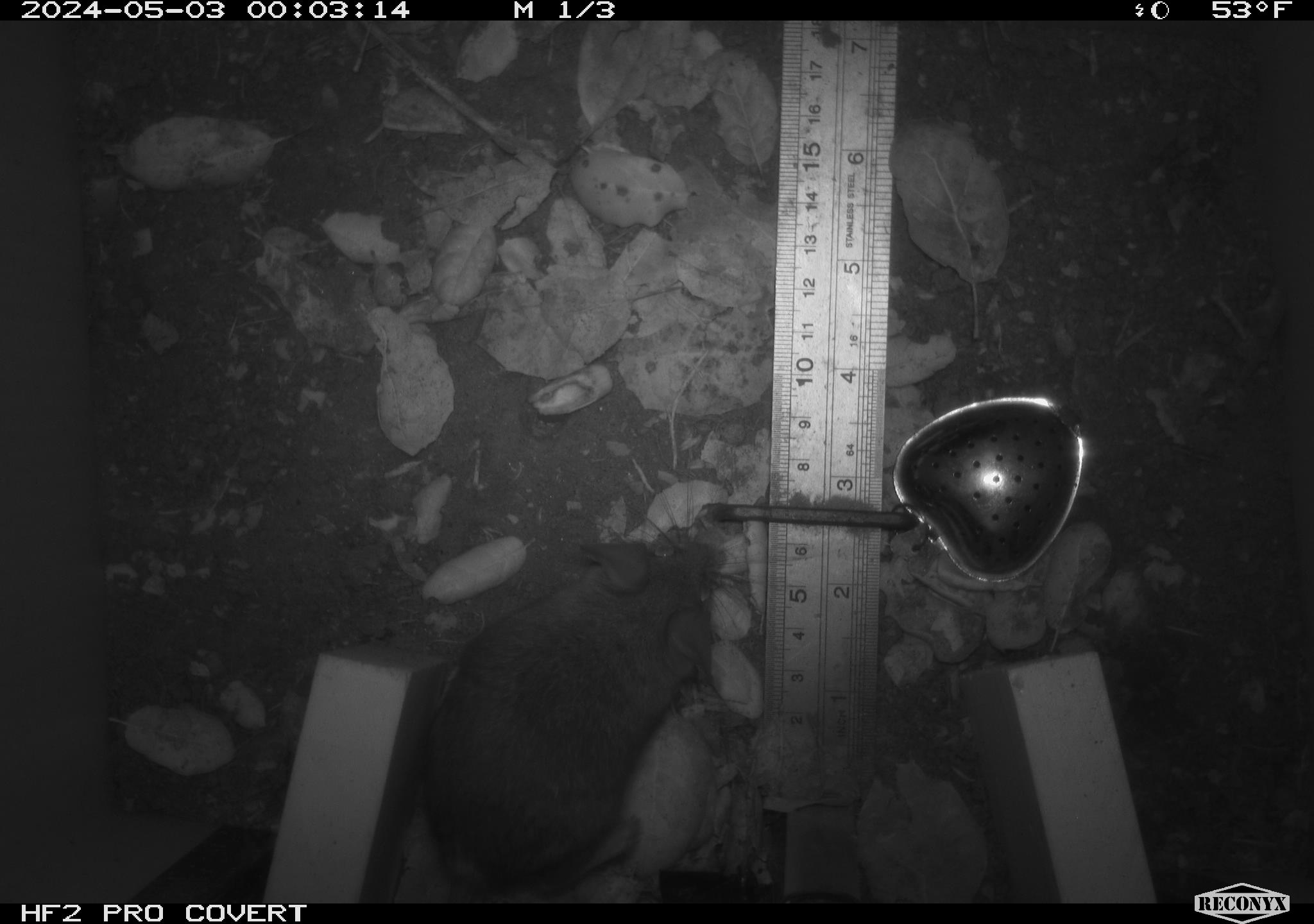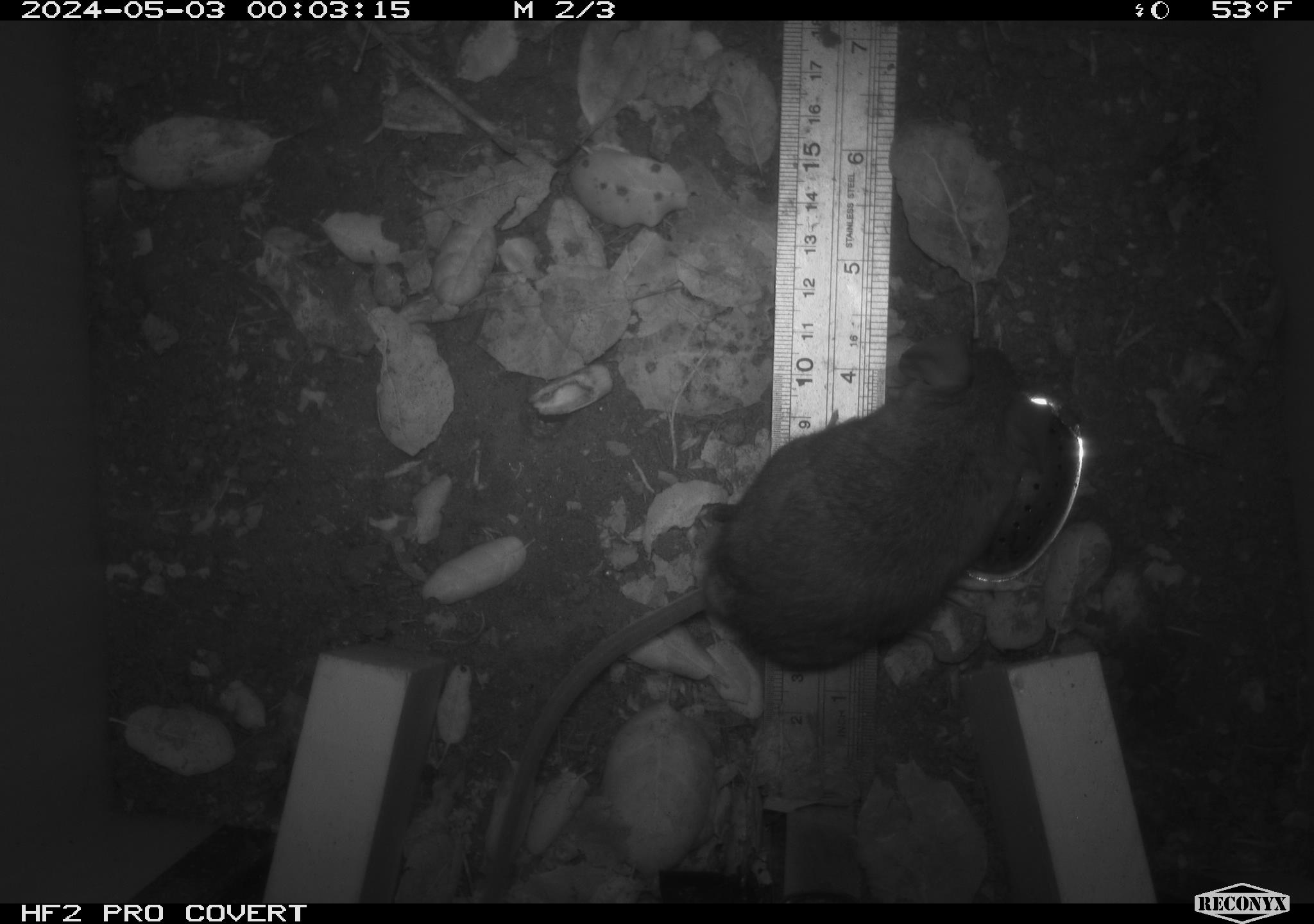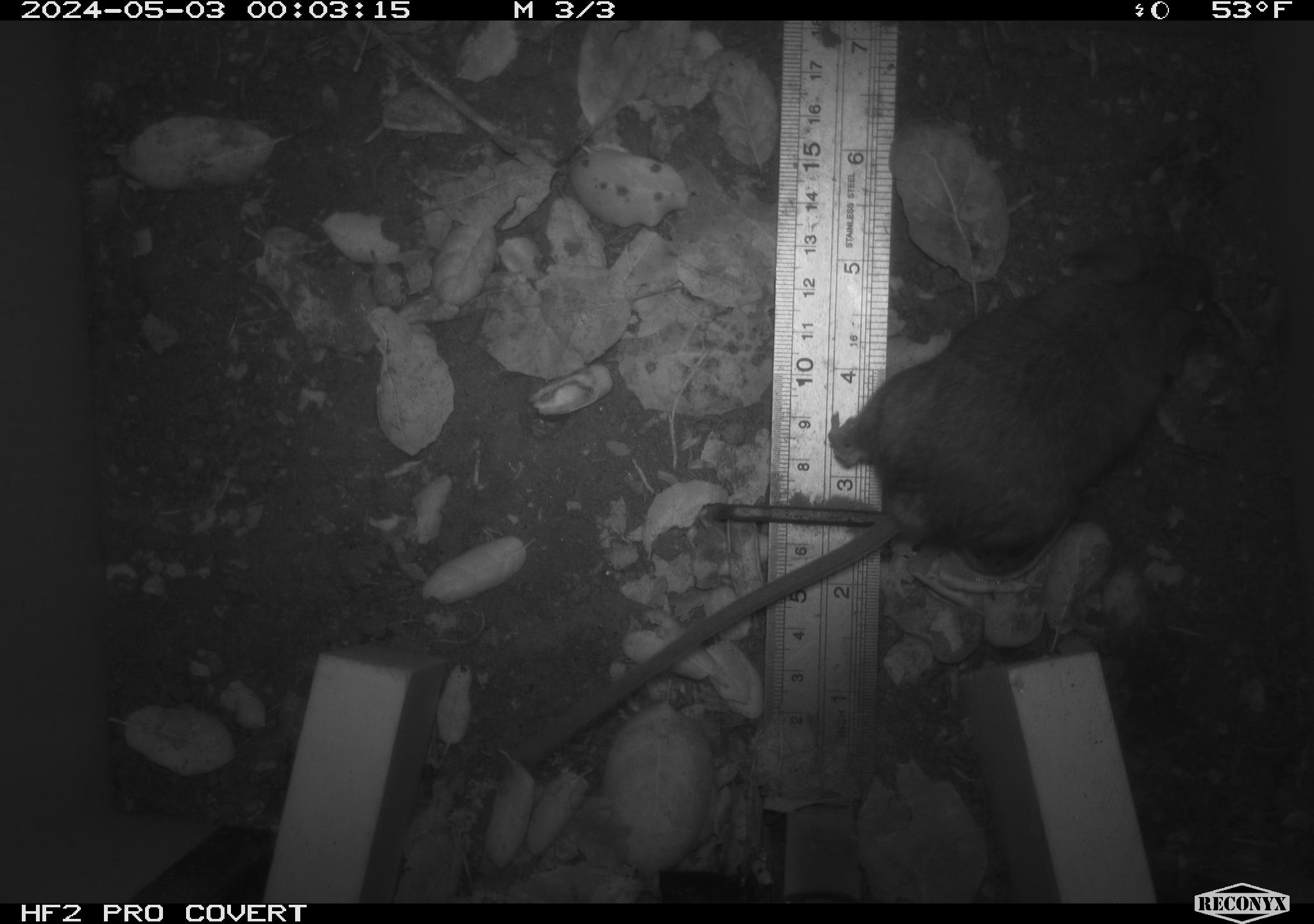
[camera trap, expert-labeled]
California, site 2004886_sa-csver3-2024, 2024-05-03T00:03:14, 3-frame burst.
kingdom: Animalia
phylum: Chordata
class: Mammalia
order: Rodentia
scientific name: Rodentia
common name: rodent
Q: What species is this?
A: Rodent (Rodentia).